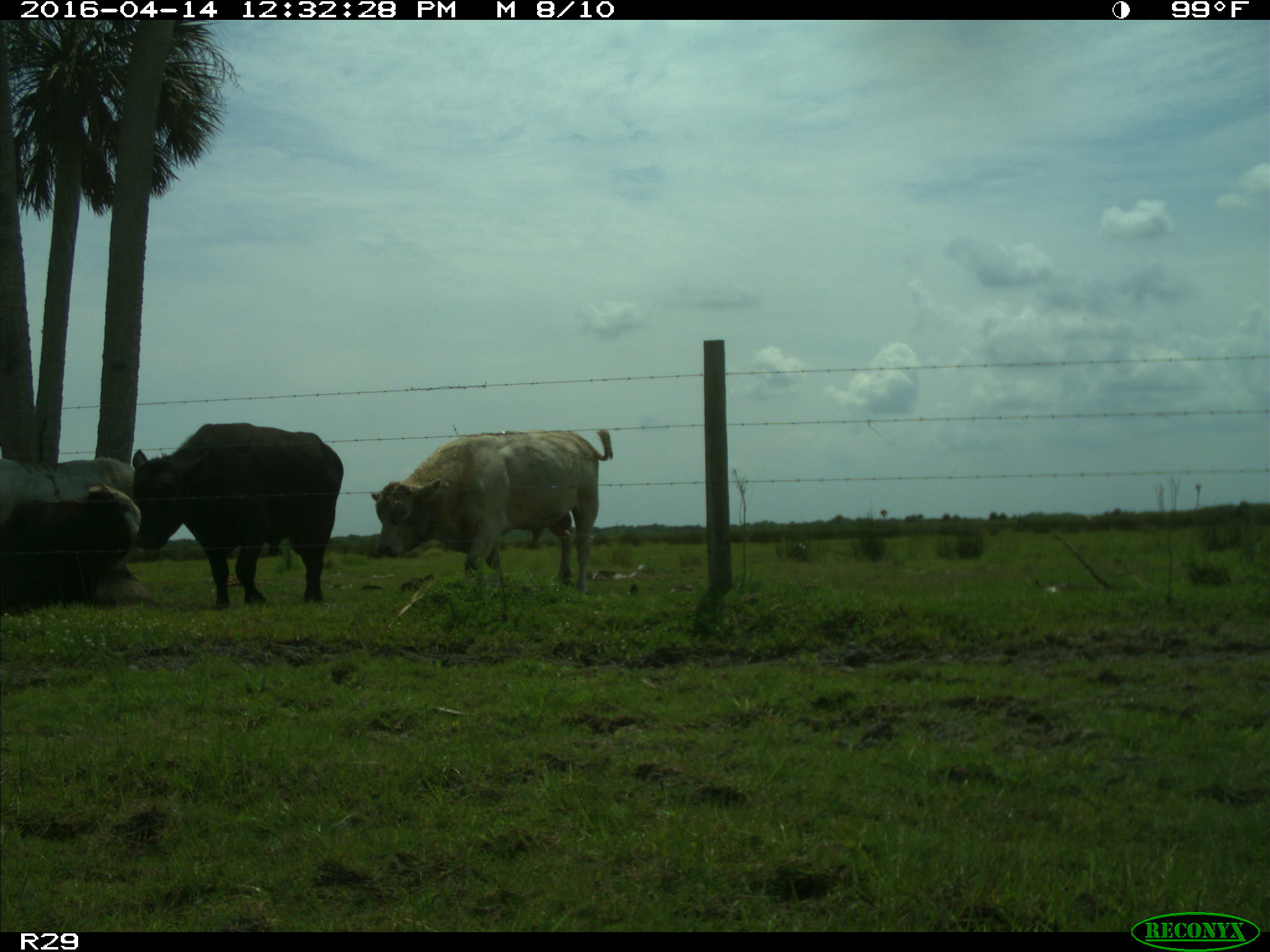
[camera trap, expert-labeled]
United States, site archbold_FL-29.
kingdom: Animalia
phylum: Chordata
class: Mammalia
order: Artiodactyla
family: Bovidae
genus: Bos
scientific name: Bos taurus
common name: domestic cow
Bos taurus (domestic cow).